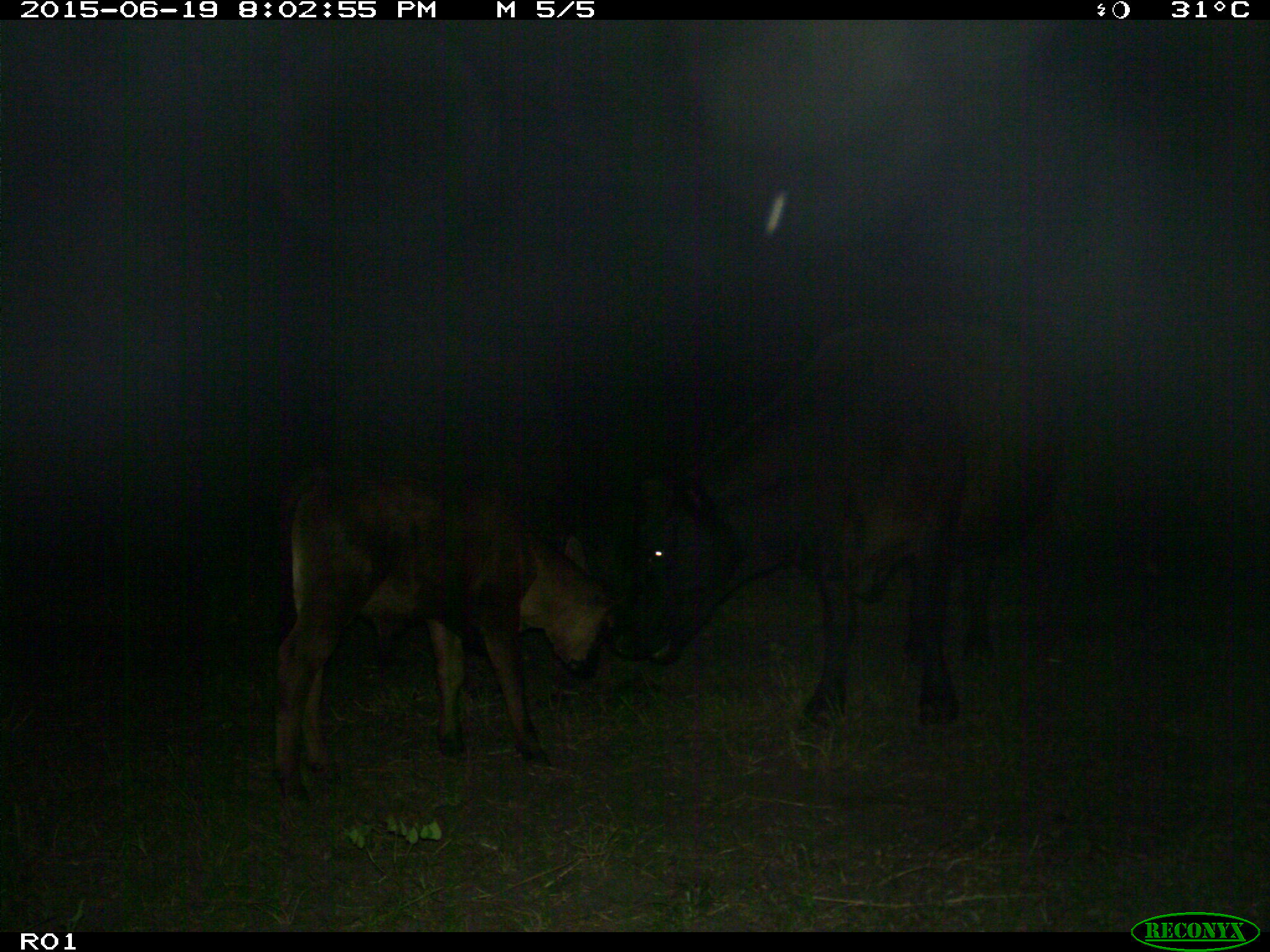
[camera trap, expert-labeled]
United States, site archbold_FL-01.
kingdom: Animalia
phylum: Chordata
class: Mammalia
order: Artiodactyla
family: Bovidae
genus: Bos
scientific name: Bos taurus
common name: domestic cow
Bos taurus (domestic cow).